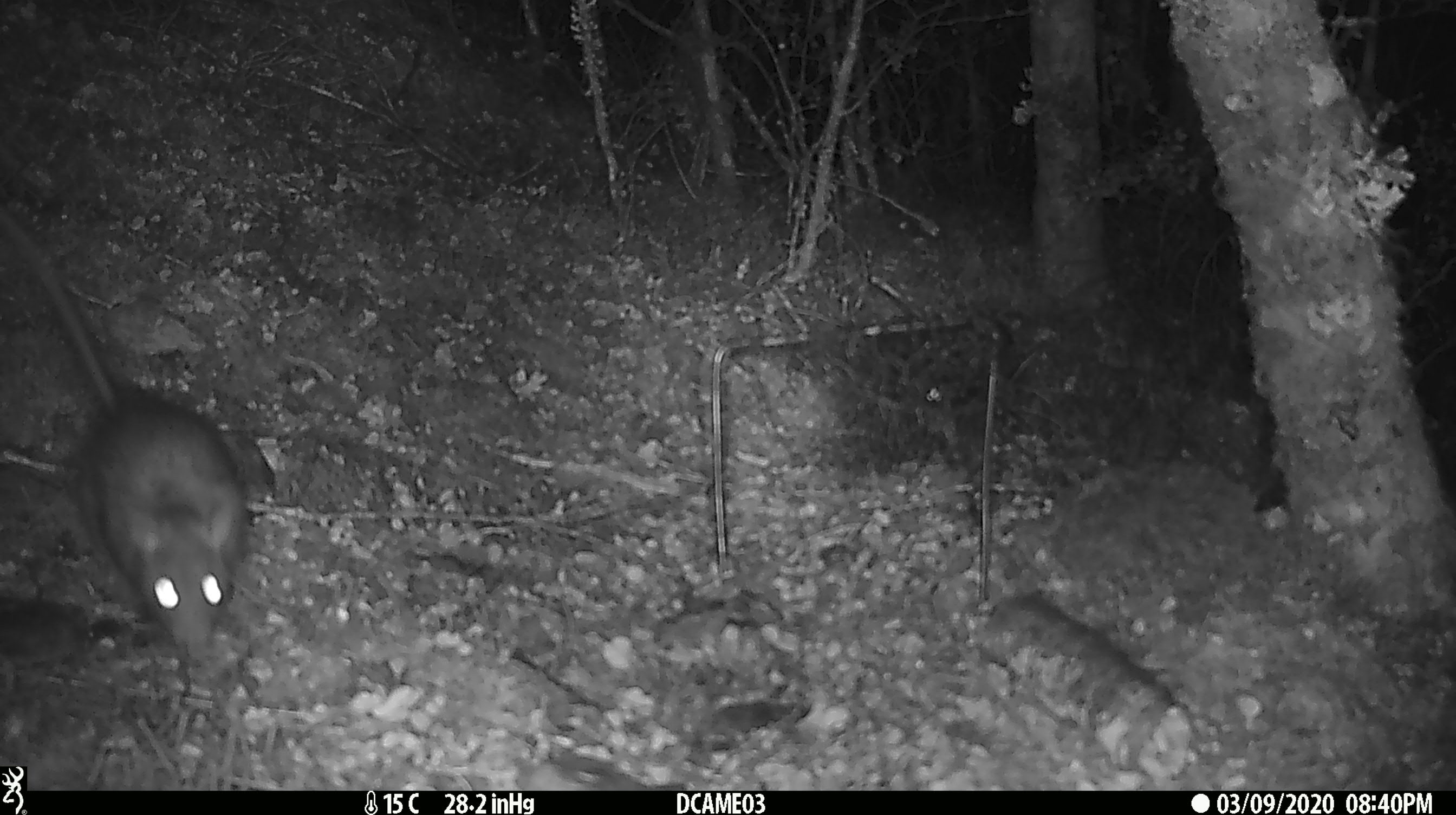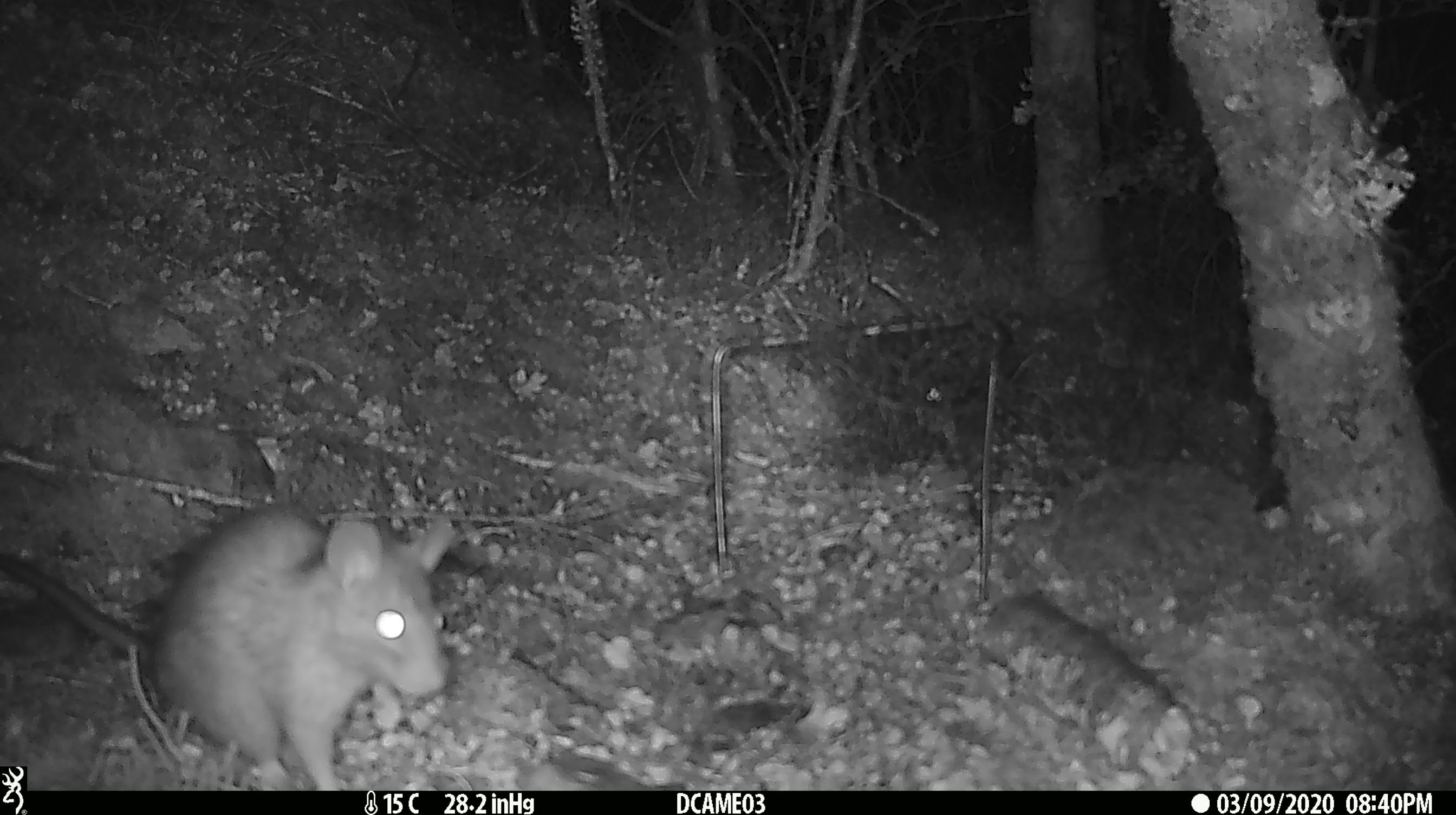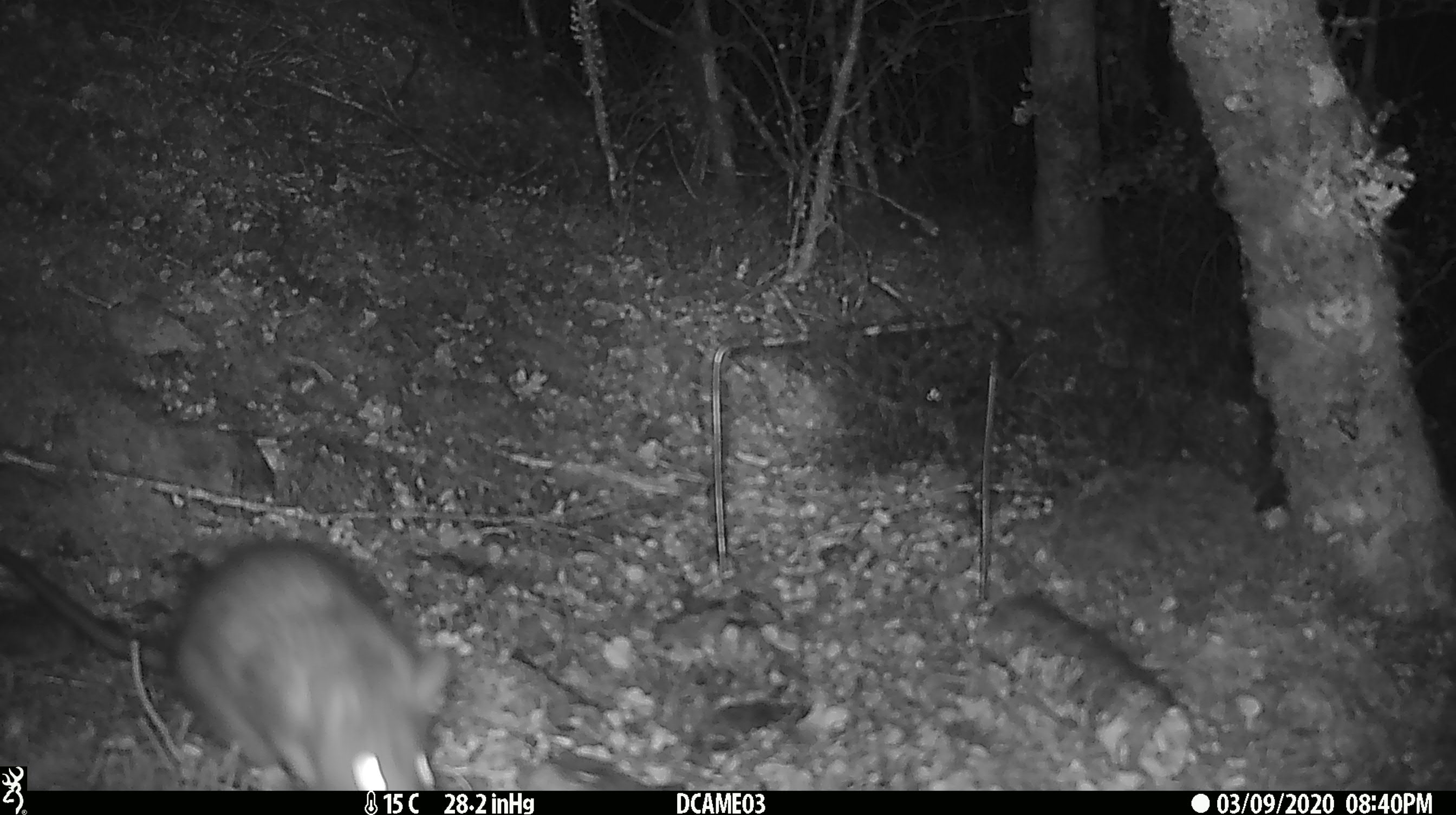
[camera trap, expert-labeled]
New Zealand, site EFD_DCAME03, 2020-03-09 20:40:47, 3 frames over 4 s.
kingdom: Animalia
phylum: Chordata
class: Mammalia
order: Rodentia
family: Muridae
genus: Rattus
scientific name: Rattus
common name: rat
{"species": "rat (Rattus)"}